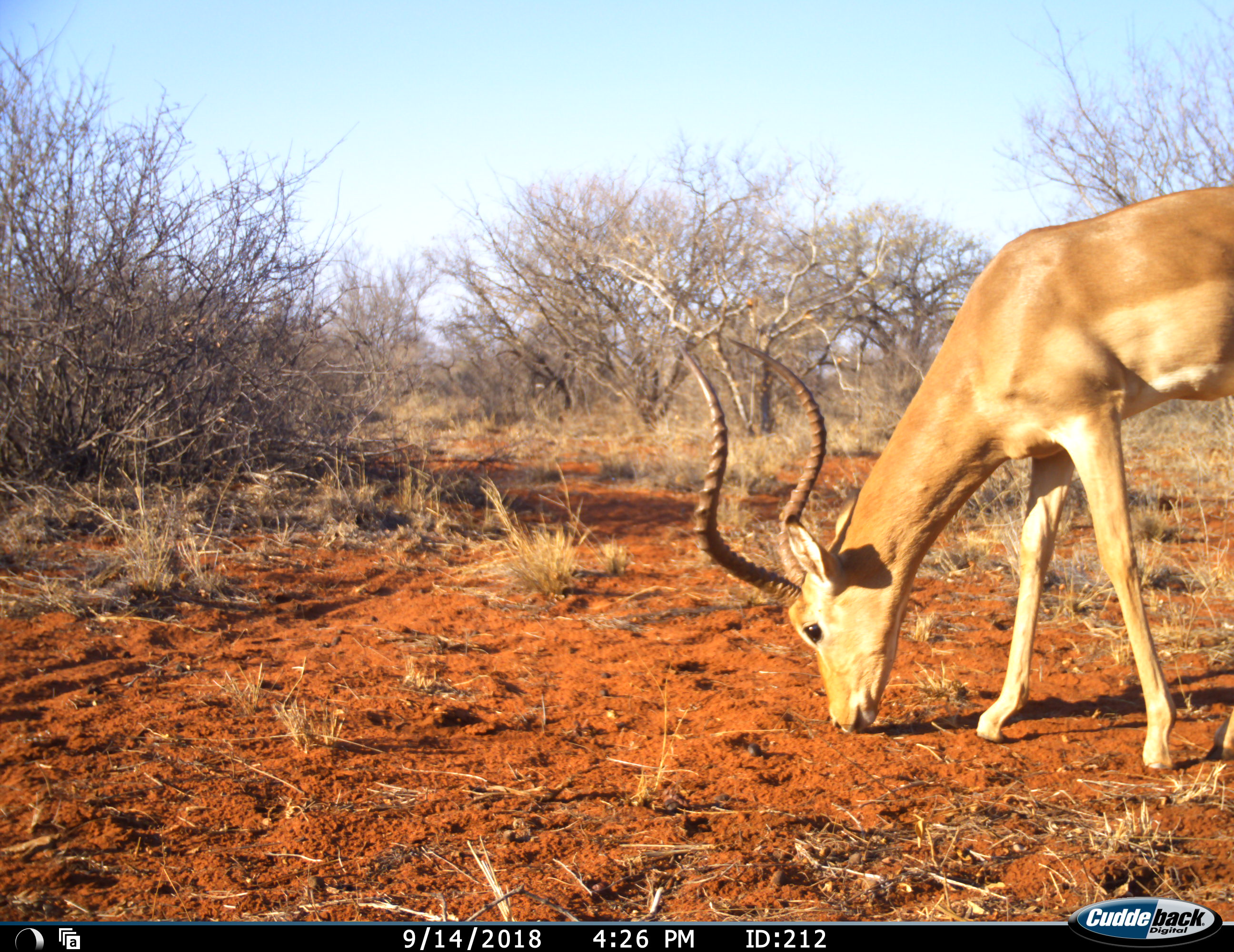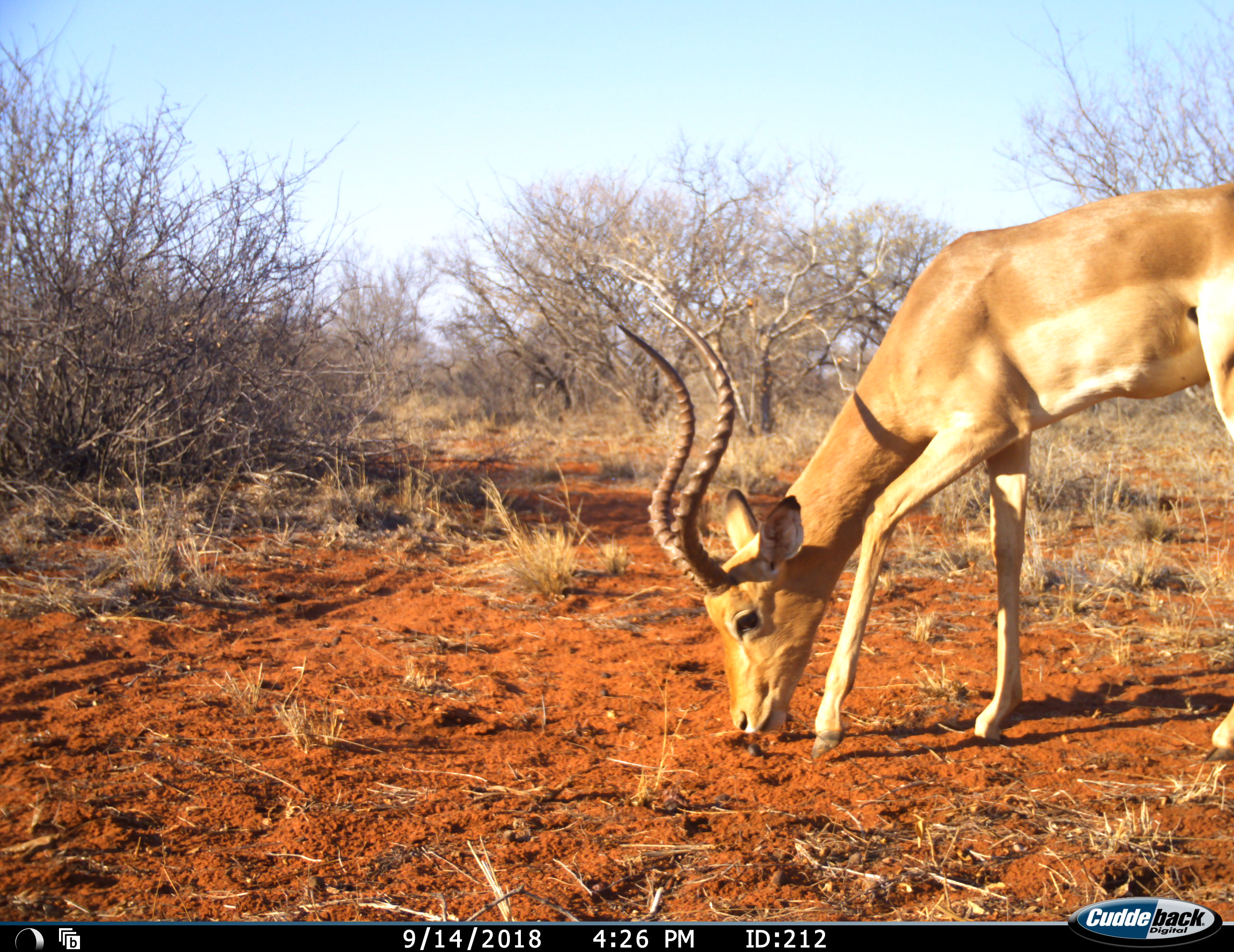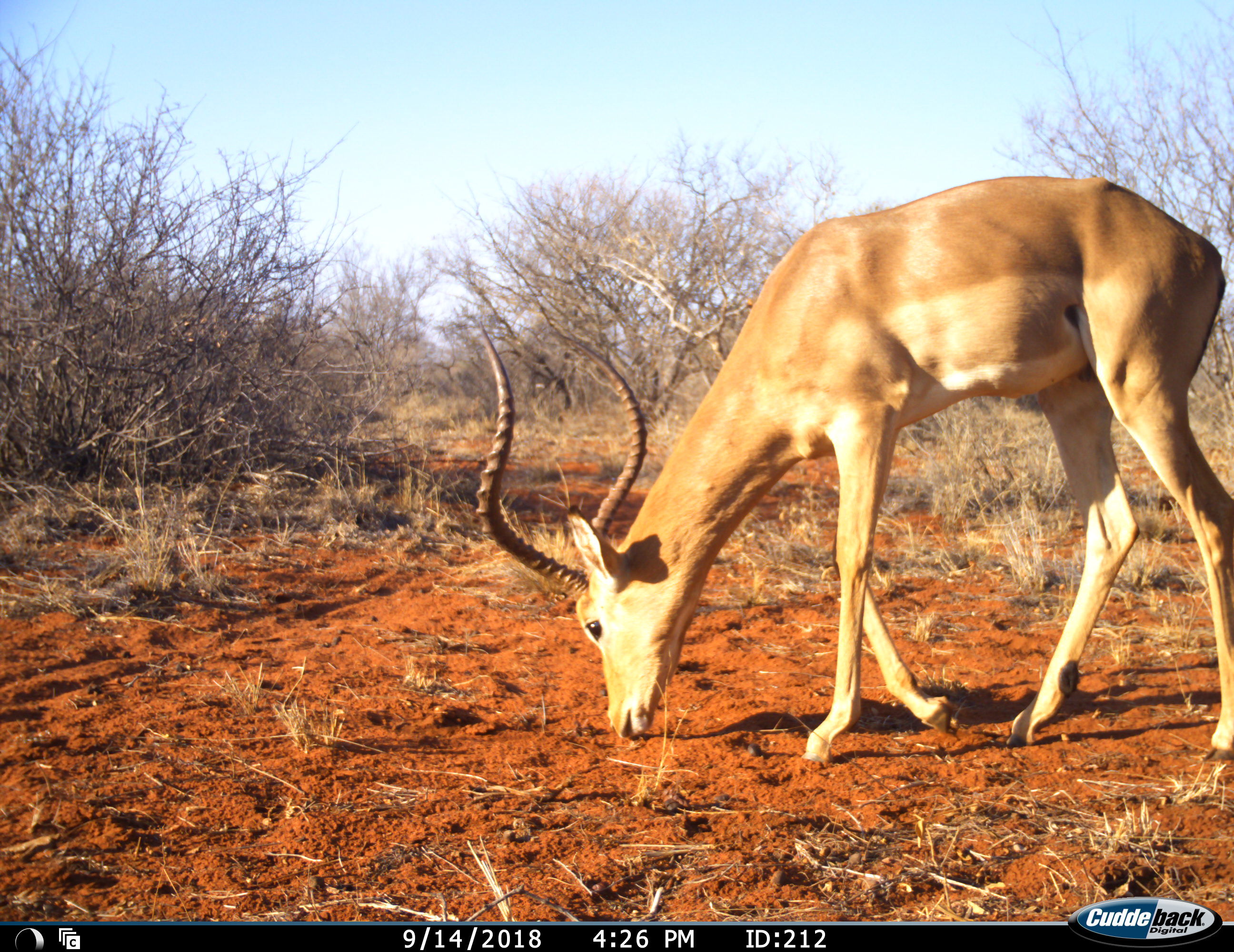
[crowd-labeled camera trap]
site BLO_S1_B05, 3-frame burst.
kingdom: Animalia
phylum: Chordata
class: Mammalia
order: Artiodactyla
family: Bovidae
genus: Aepyceros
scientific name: Aepyceros melampus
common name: impala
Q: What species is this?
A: Impala (Aepyceros melampus).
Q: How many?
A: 1.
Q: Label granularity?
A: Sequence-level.